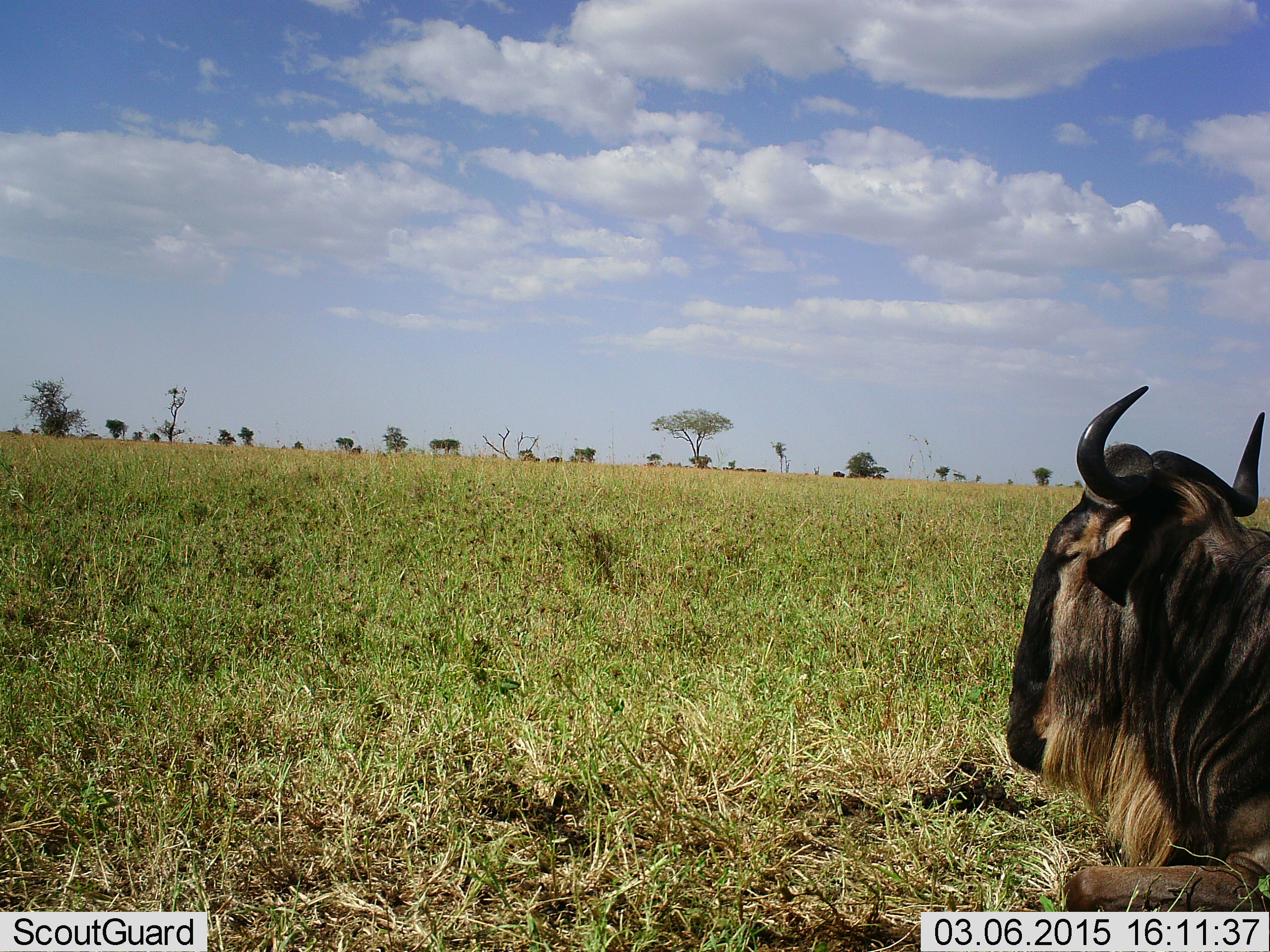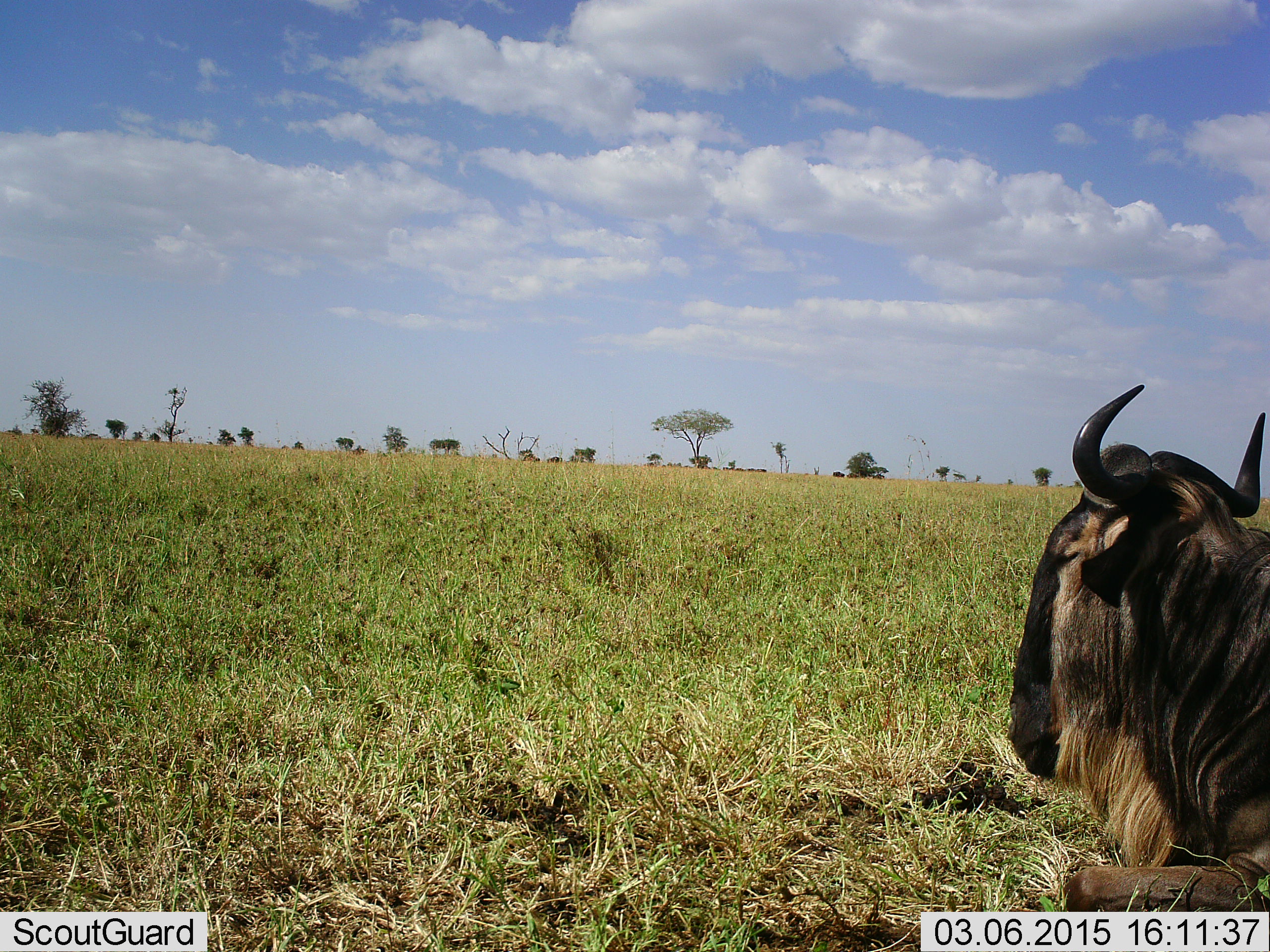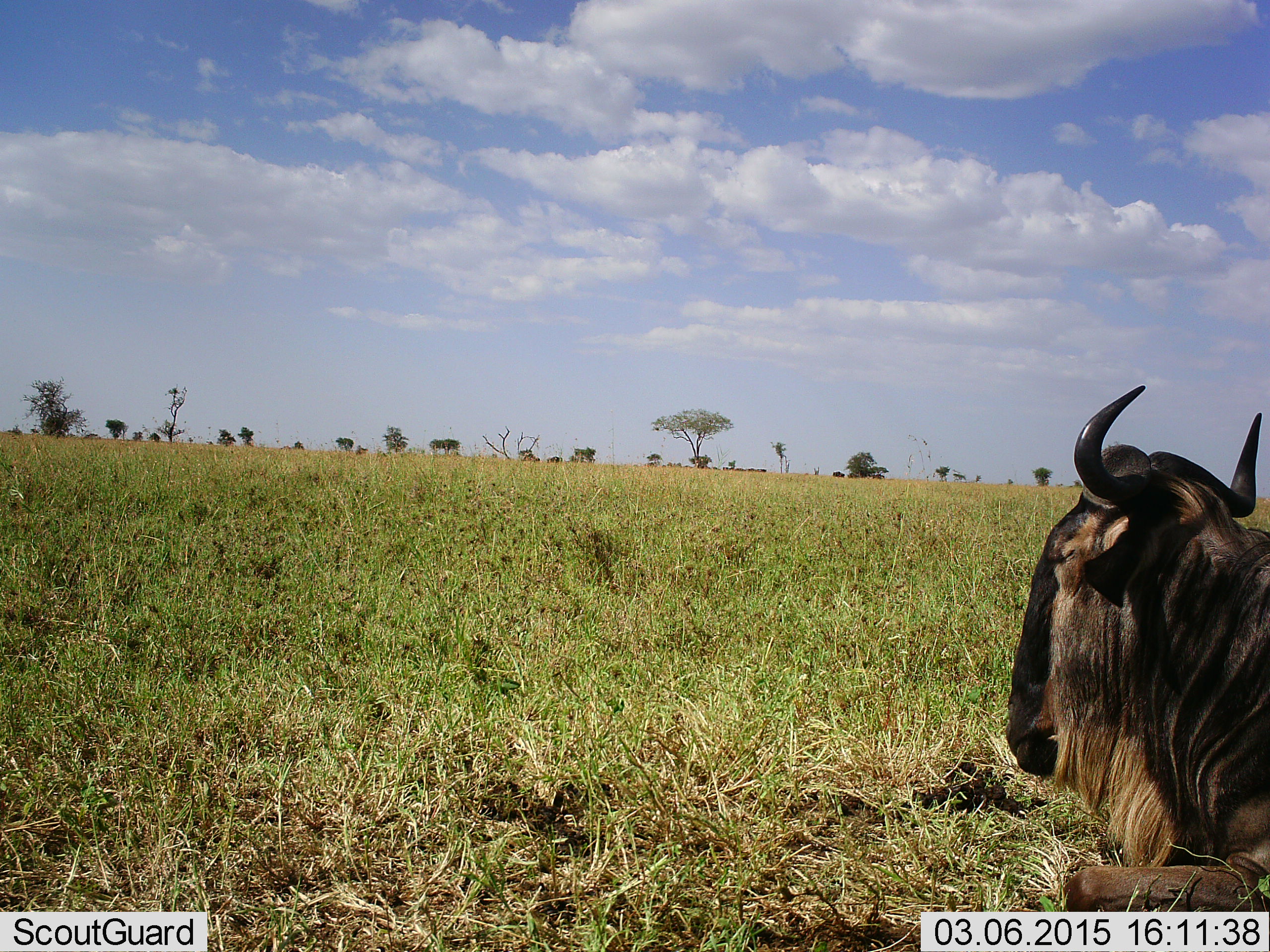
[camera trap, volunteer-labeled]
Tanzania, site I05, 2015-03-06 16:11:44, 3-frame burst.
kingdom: Animalia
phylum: Chordata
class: Mammalia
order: Artiodactyla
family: Bovidae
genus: Connochaetes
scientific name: Connochaetes taurinus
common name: blue wildebeest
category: wildebeest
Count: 1.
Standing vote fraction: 0%.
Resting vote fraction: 100%.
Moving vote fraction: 10%.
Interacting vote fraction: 0%.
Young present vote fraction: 0%.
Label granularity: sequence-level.